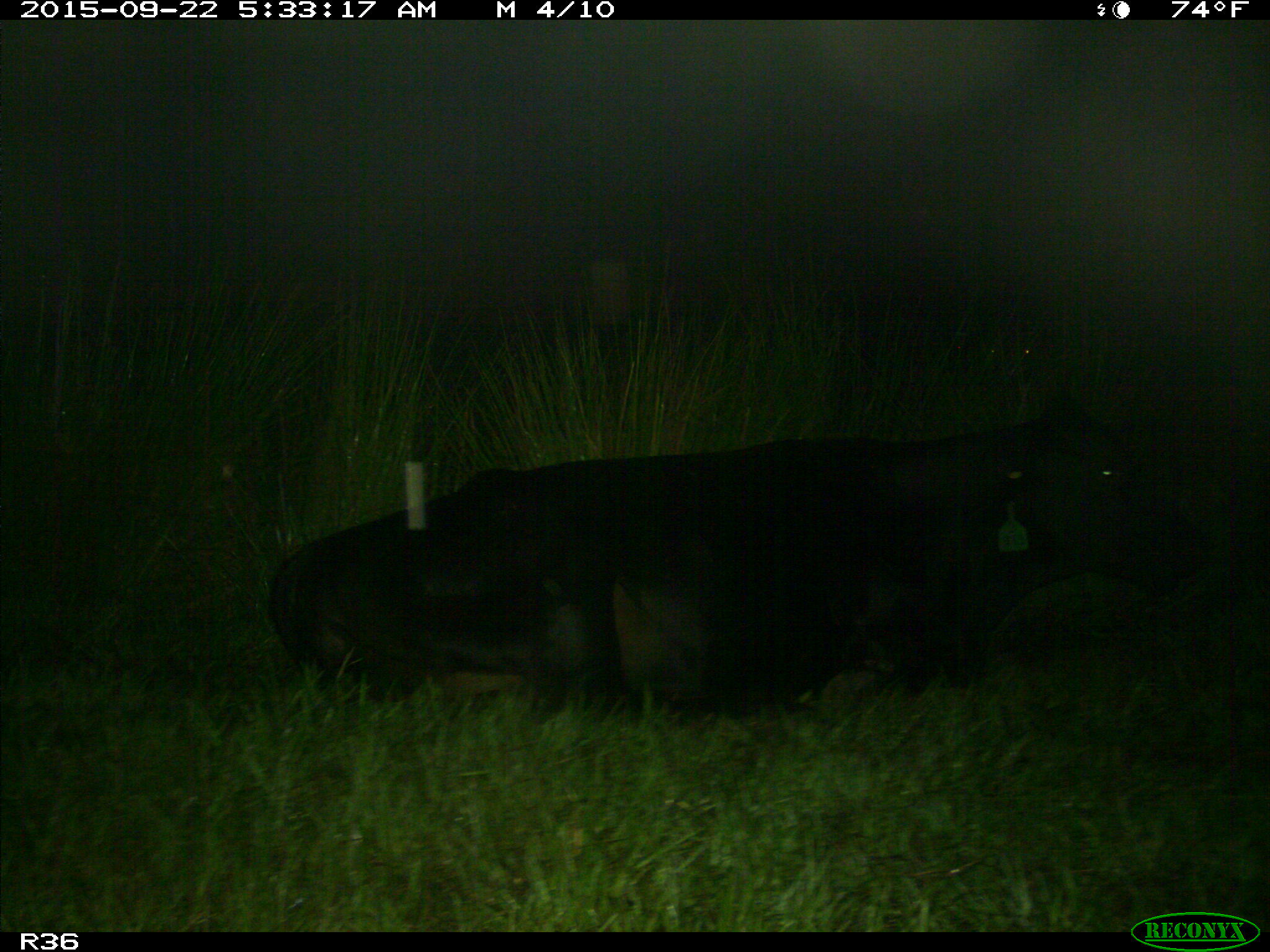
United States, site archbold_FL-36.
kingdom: Animalia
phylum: Chordata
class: Mammalia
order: Artiodactyla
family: Bovidae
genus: Bos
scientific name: Bos taurus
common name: domestic cow